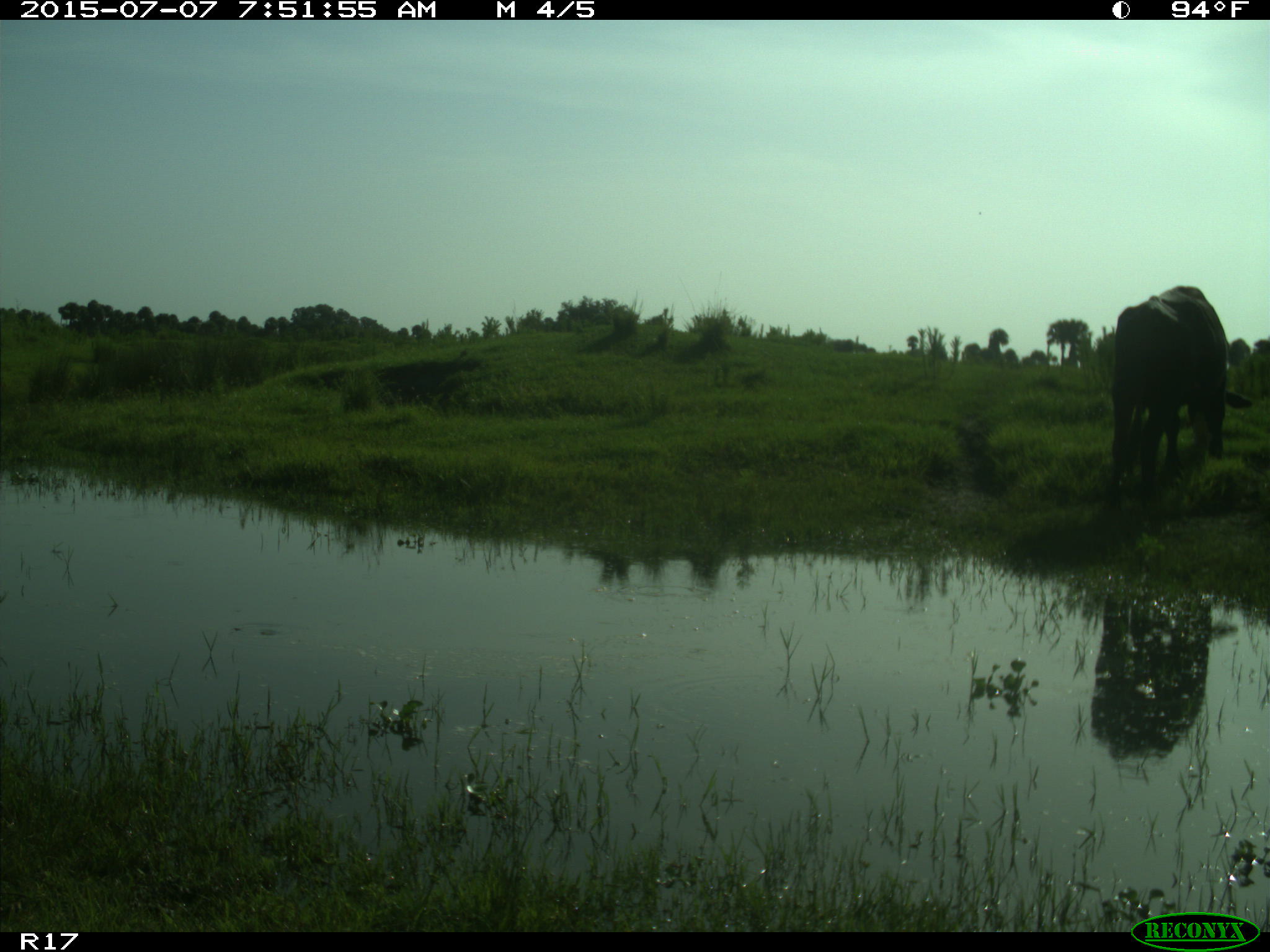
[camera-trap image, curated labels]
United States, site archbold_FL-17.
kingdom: Animalia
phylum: Chordata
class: Mammalia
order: Artiodactyla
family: Bovidae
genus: Bos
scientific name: Bos taurus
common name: domestic cow